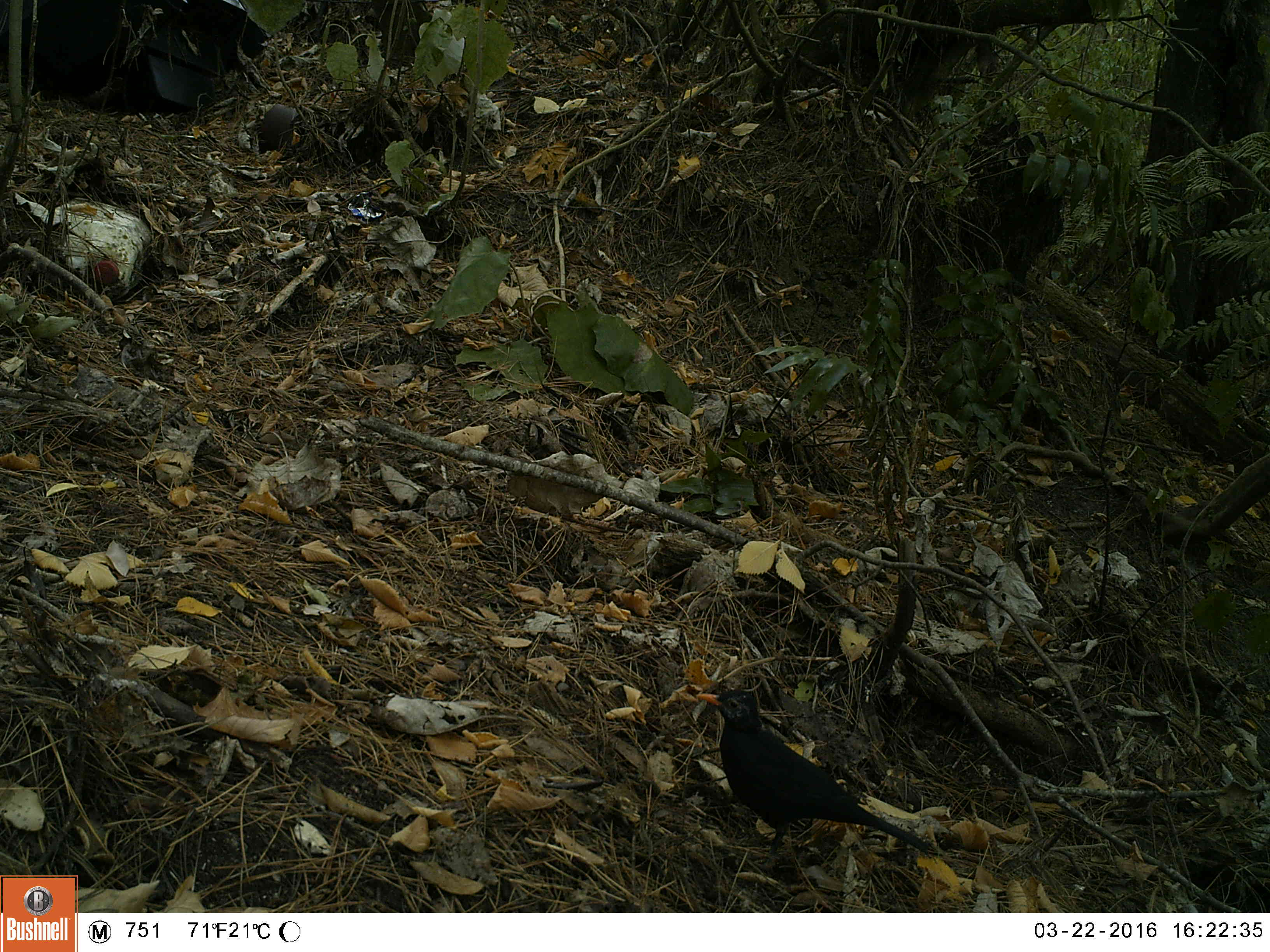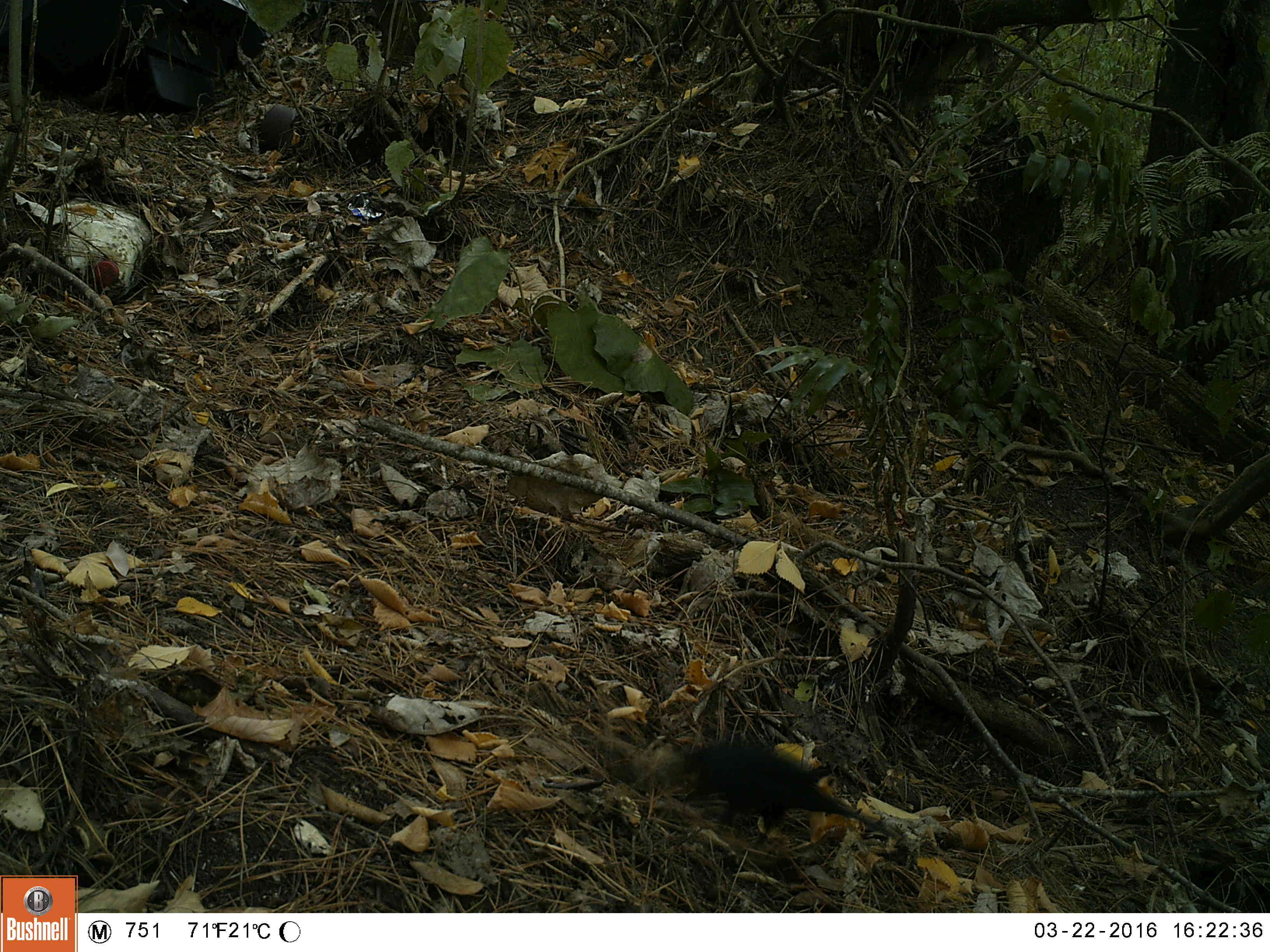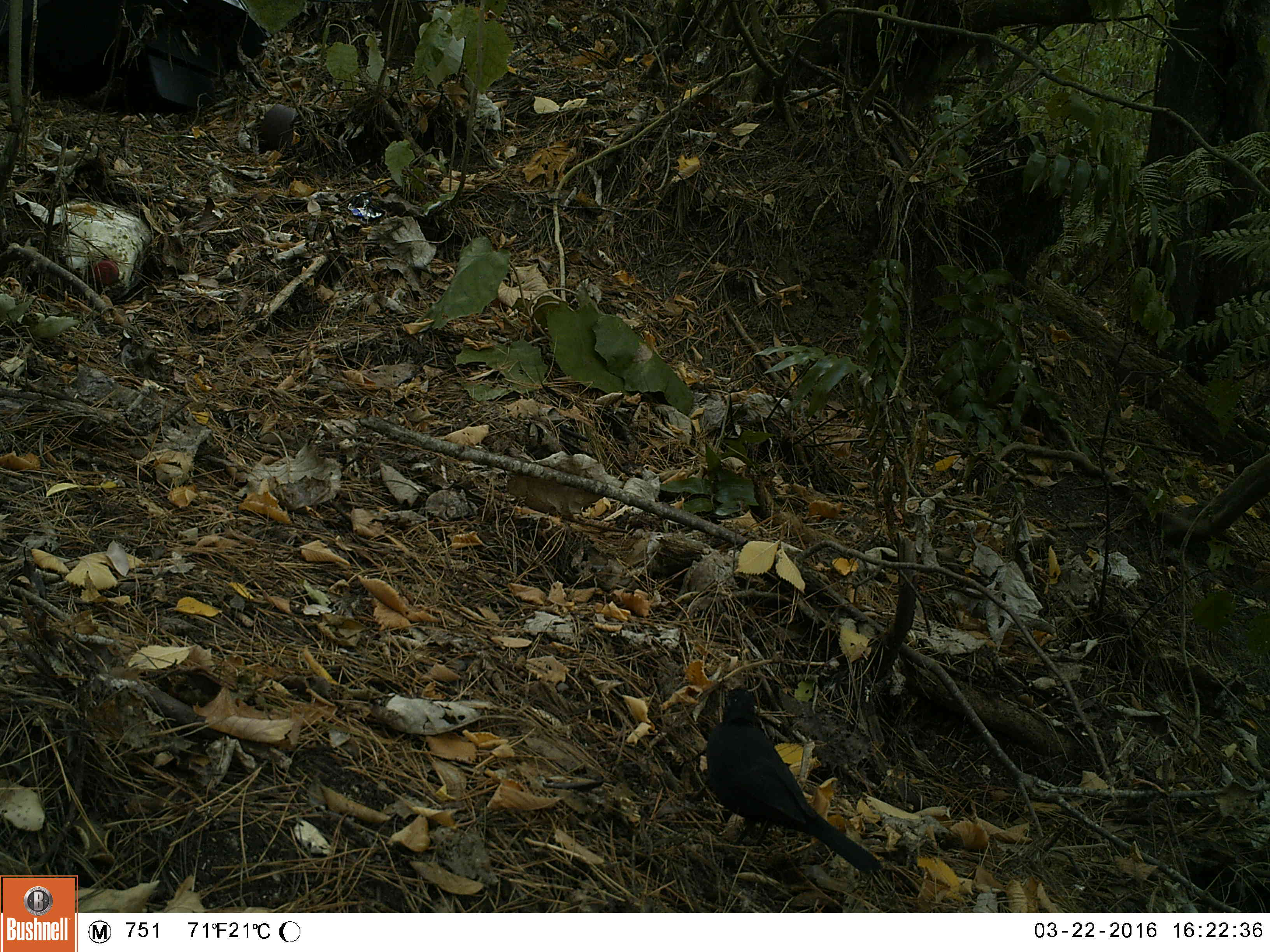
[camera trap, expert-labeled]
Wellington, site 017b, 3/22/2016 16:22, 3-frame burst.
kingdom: Animalia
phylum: Chordata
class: Aves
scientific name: Aves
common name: bird